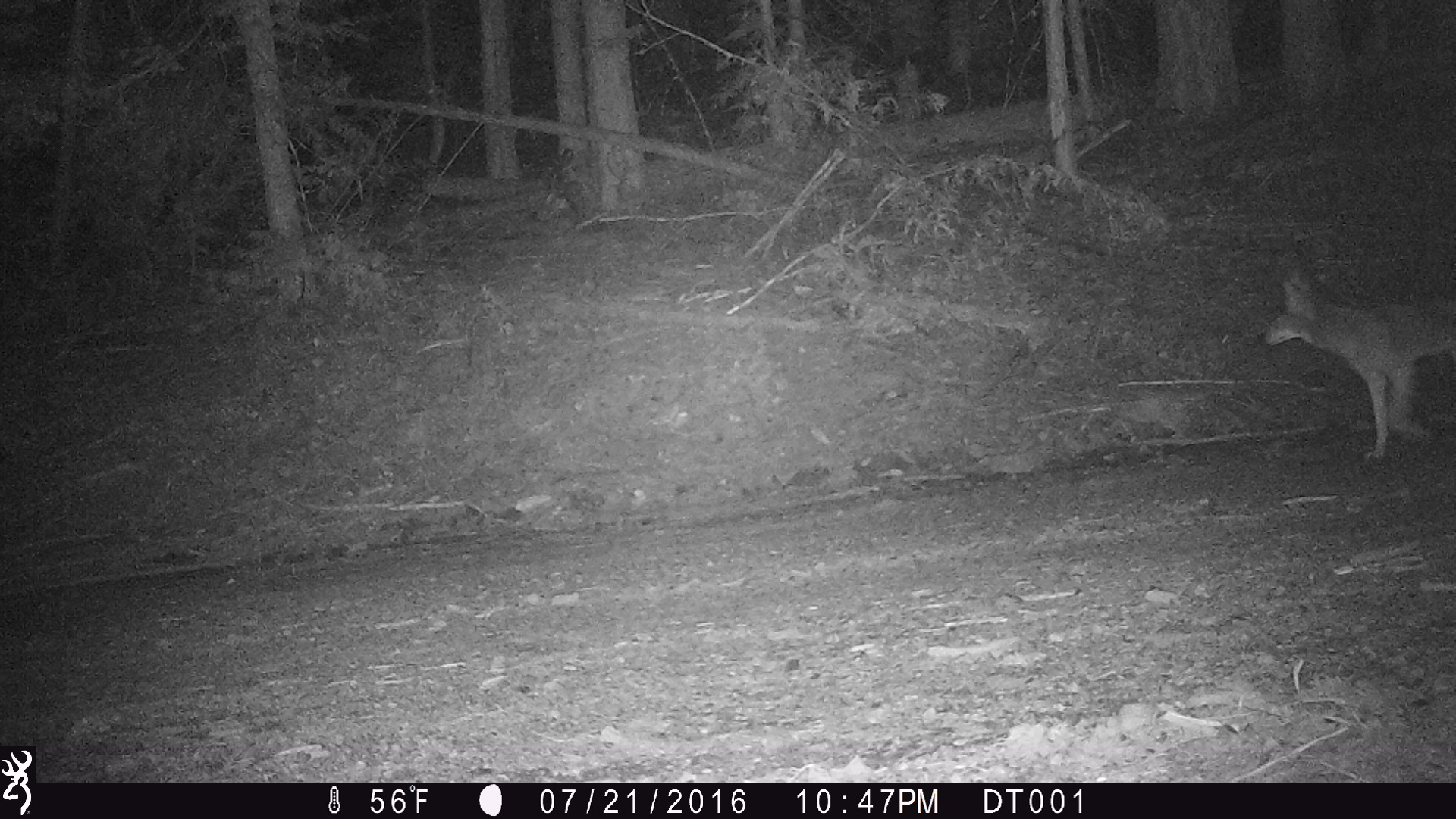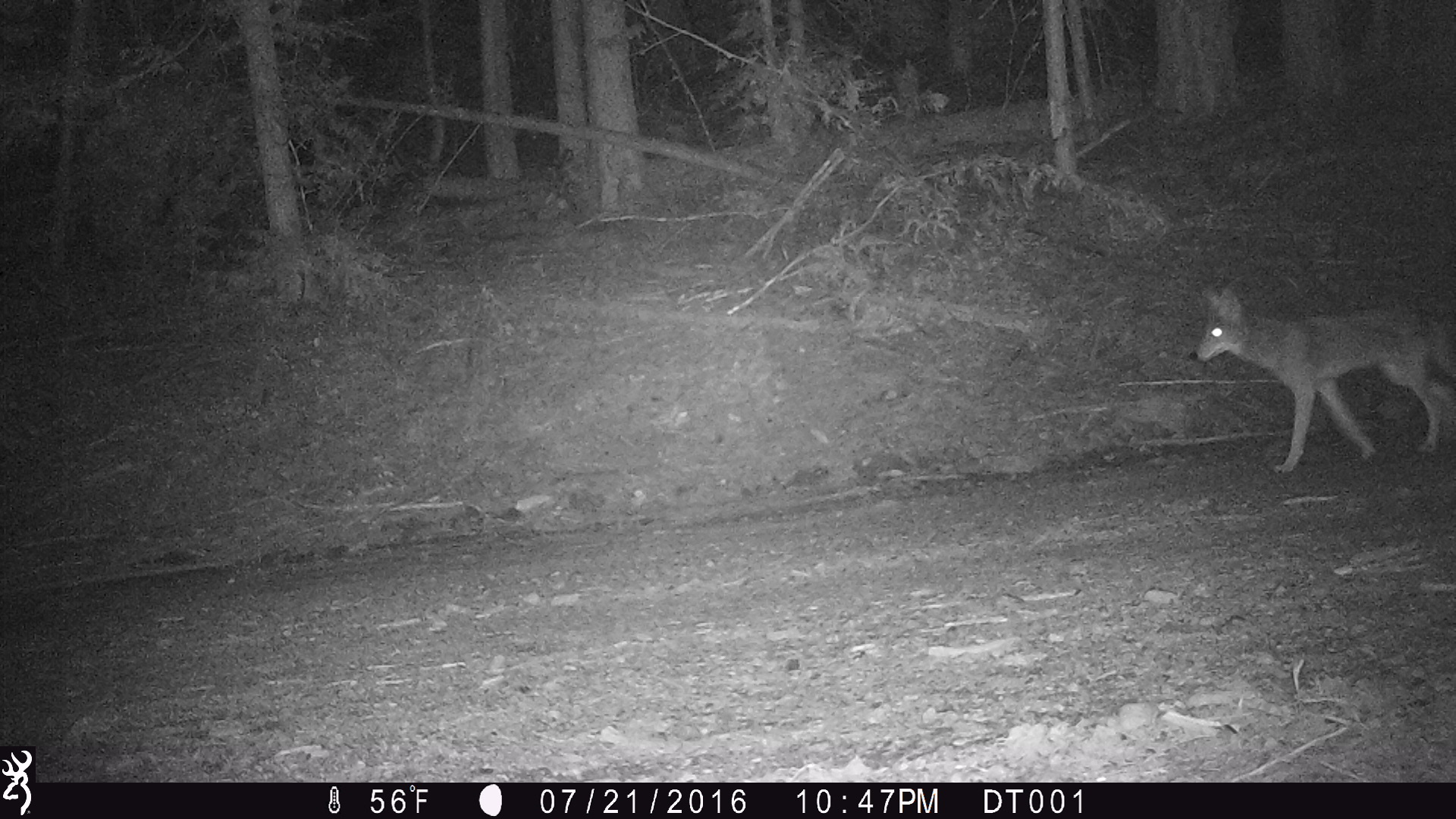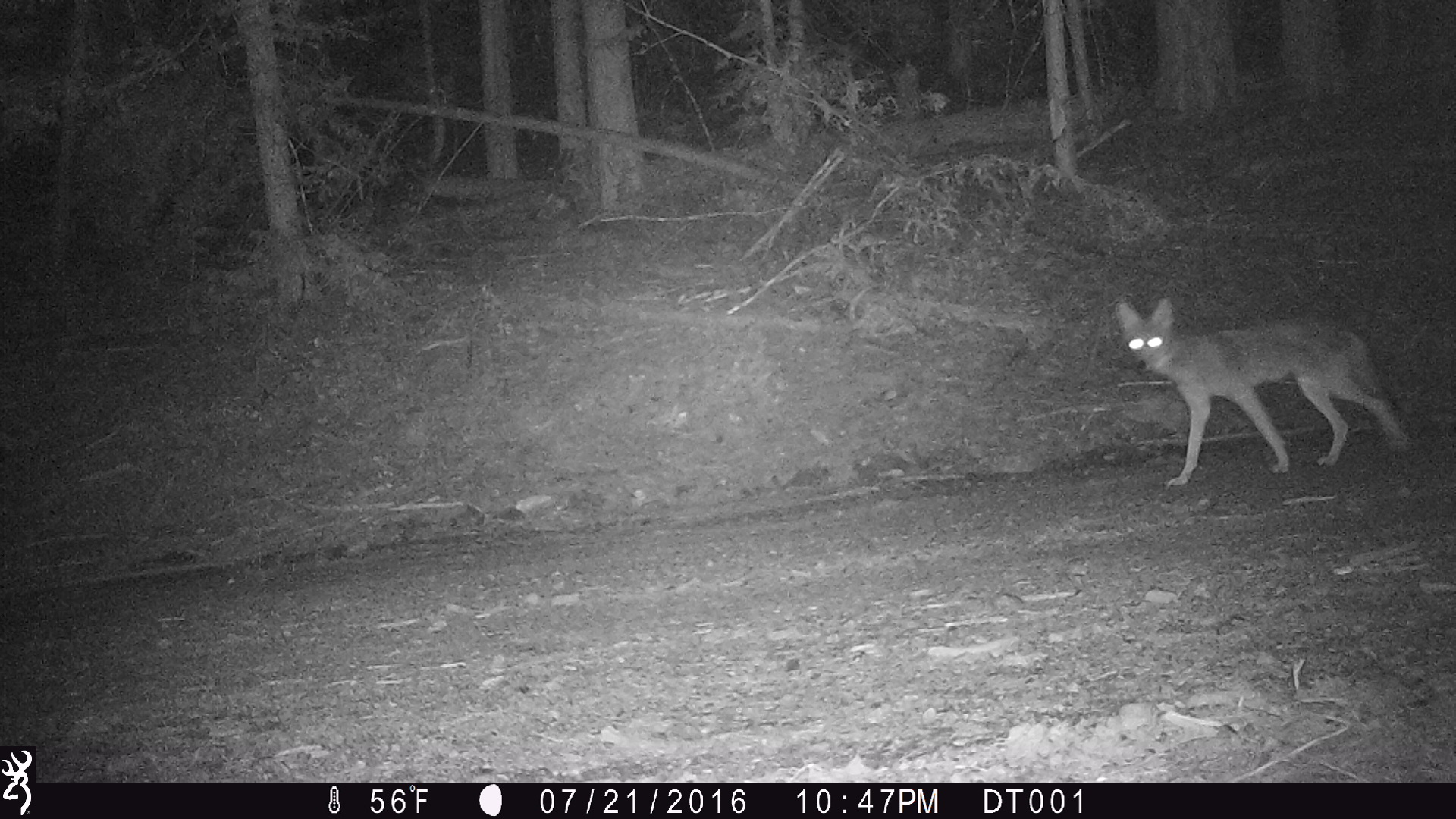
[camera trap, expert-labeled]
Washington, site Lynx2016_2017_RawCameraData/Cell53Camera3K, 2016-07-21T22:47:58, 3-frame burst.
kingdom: Animalia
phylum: Chordata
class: Mammalia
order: Carnivora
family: Canidae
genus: Canis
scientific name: Canis latrans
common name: coyote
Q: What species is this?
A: Canis latrans (coyote).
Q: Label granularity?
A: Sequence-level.